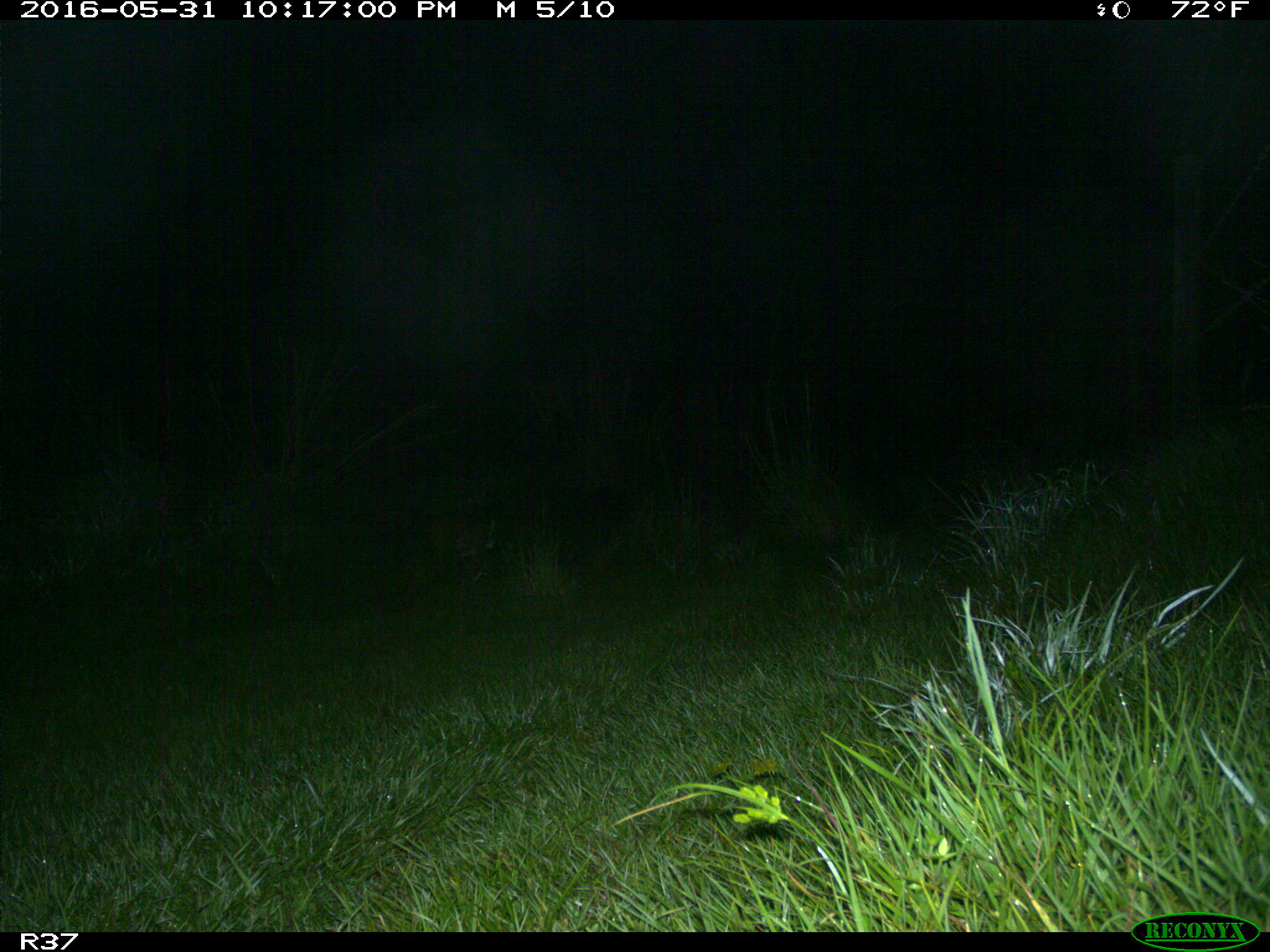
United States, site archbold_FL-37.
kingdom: Animalia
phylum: Chordata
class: Mammalia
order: Carnivora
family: Felidae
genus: Lynx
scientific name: Lynx rufus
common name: bobcat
Lynx rufus (bobcat).